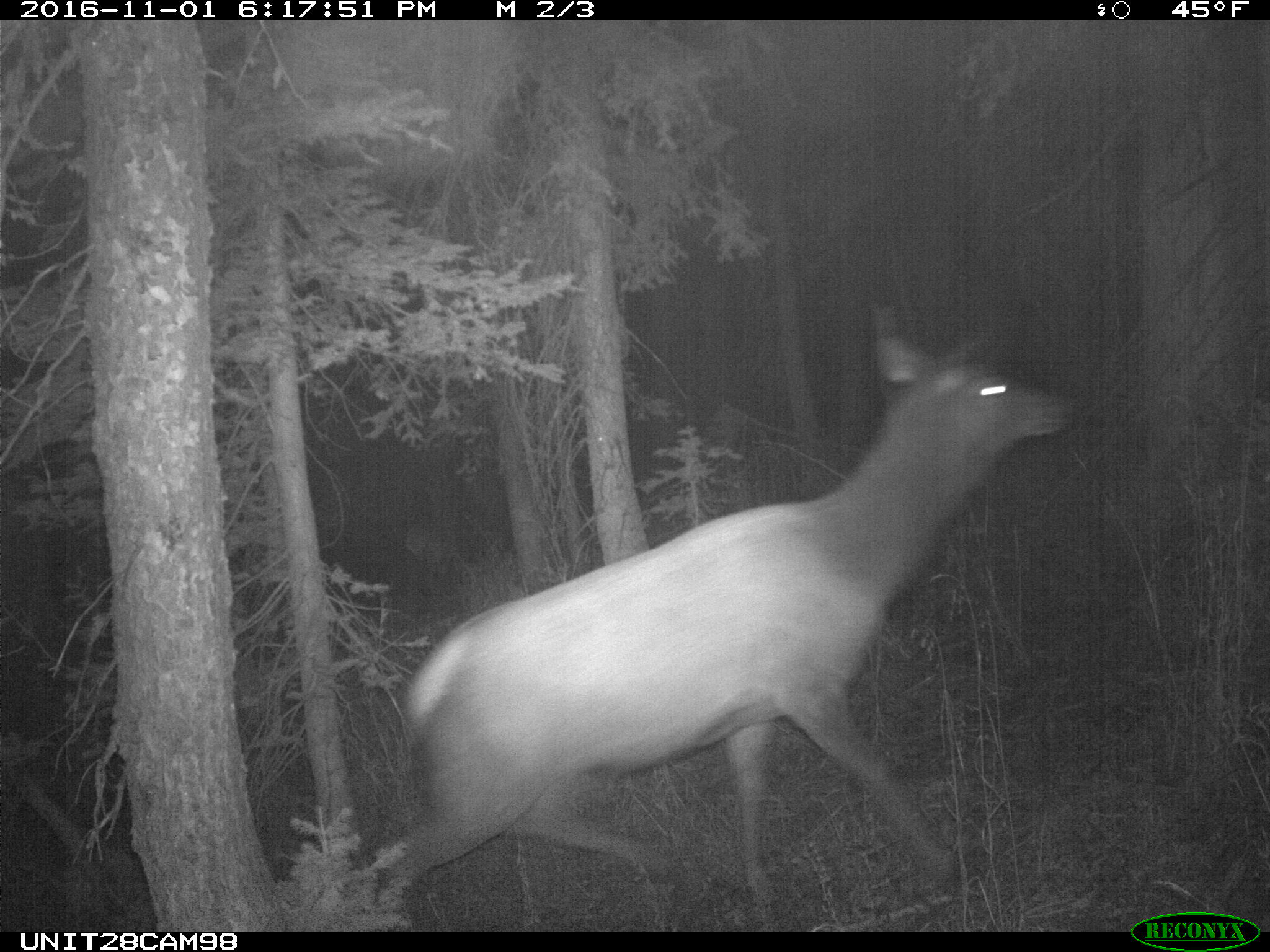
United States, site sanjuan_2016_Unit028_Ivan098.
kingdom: Animalia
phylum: Chordata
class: Mammalia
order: Artiodactyla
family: Cervidae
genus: Cervus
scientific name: Cervus elaphus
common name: red deer